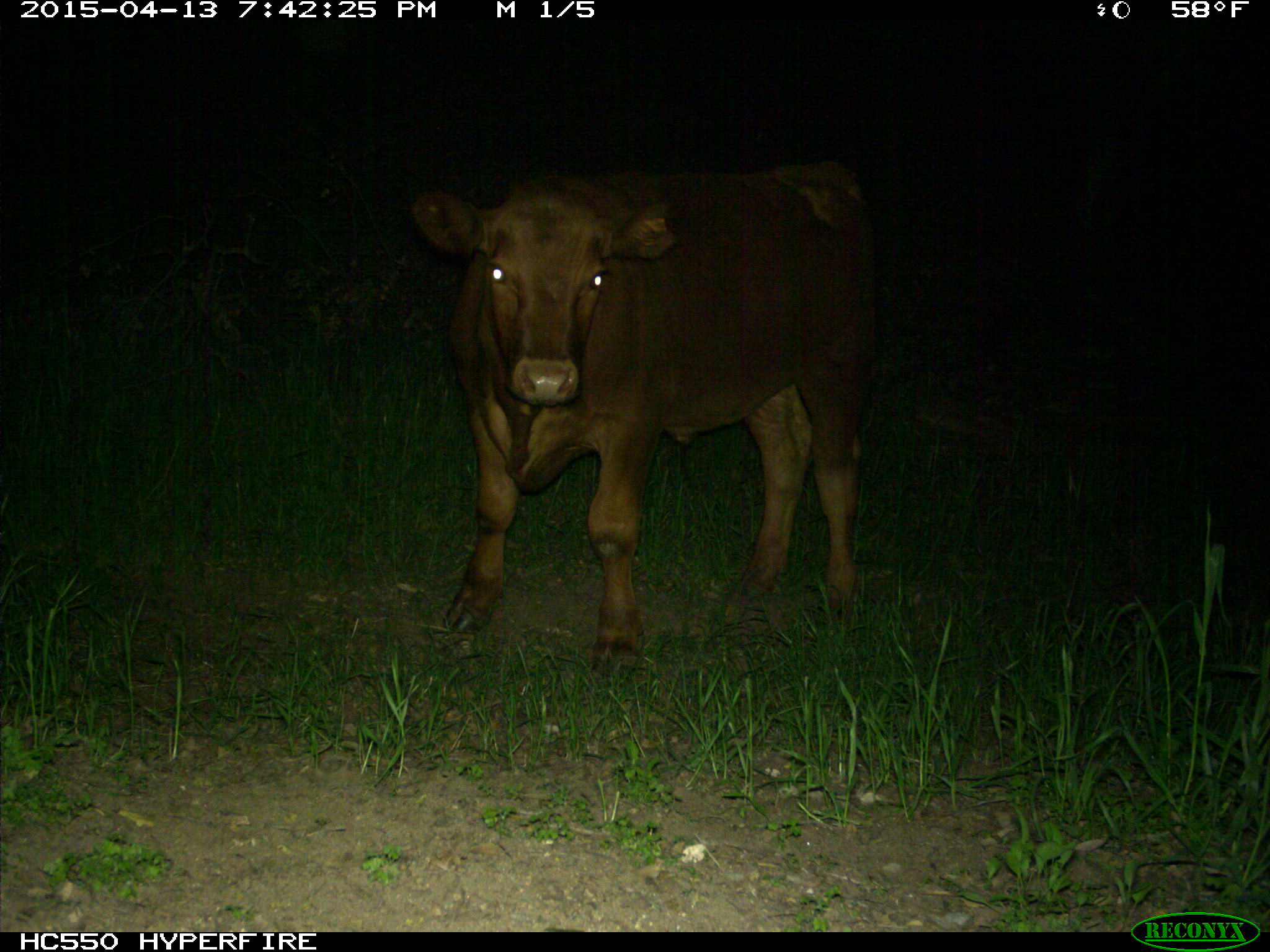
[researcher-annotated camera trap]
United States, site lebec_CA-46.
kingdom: Animalia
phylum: Chordata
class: Mammalia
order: Artiodactyla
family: Bovidae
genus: Bos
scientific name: Bos taurus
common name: domestic cow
Bos taurus (domestic cow).